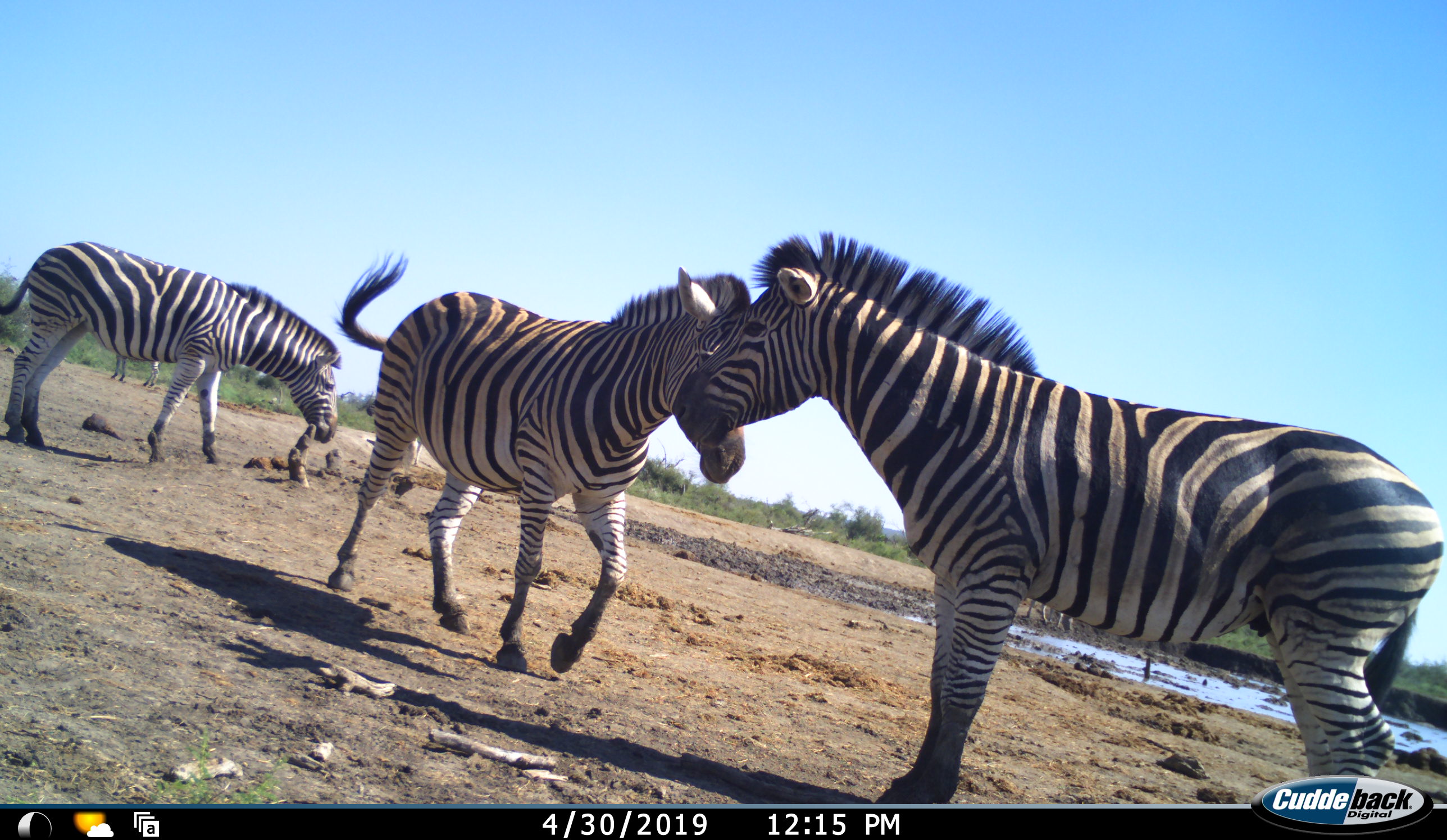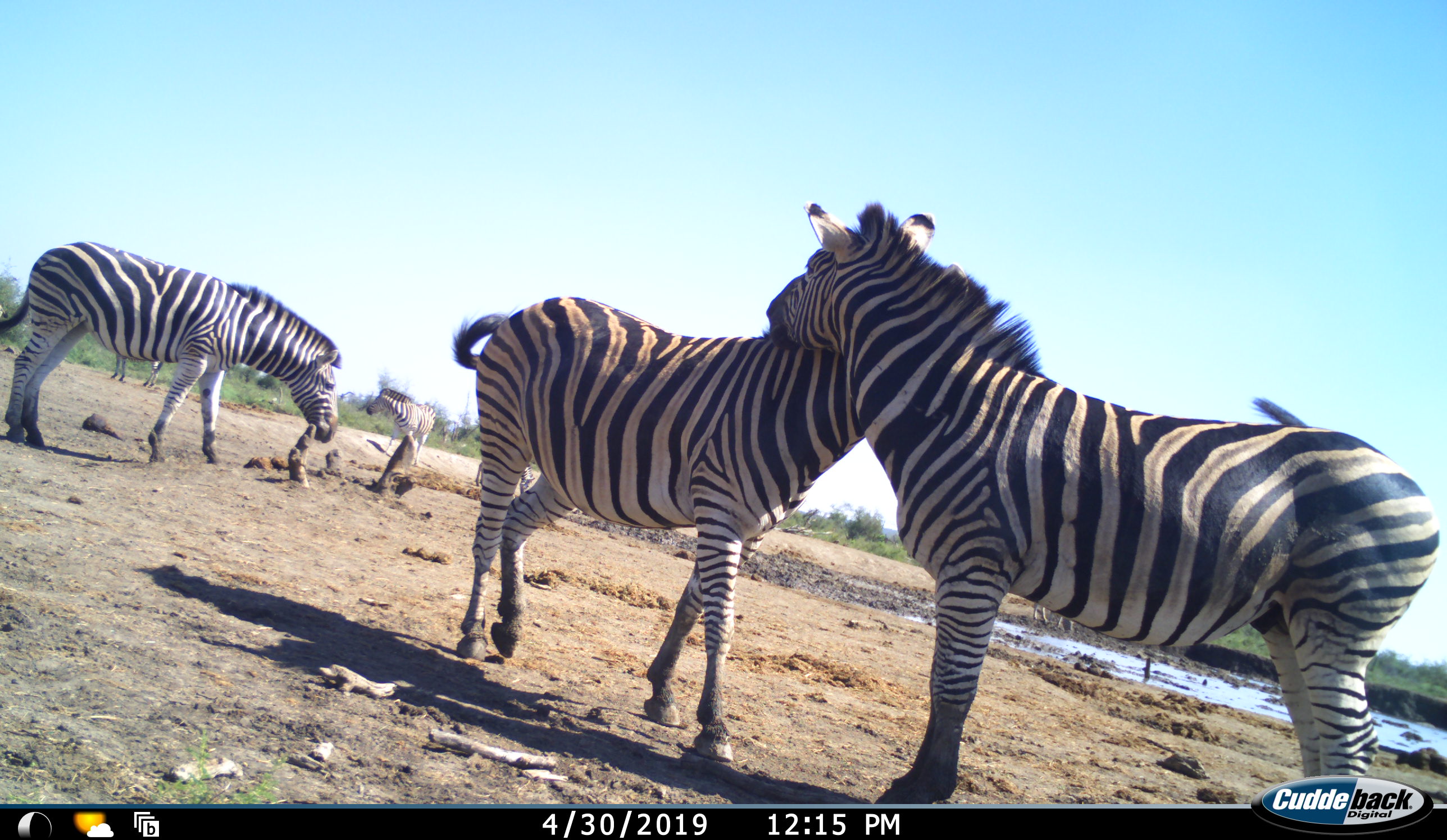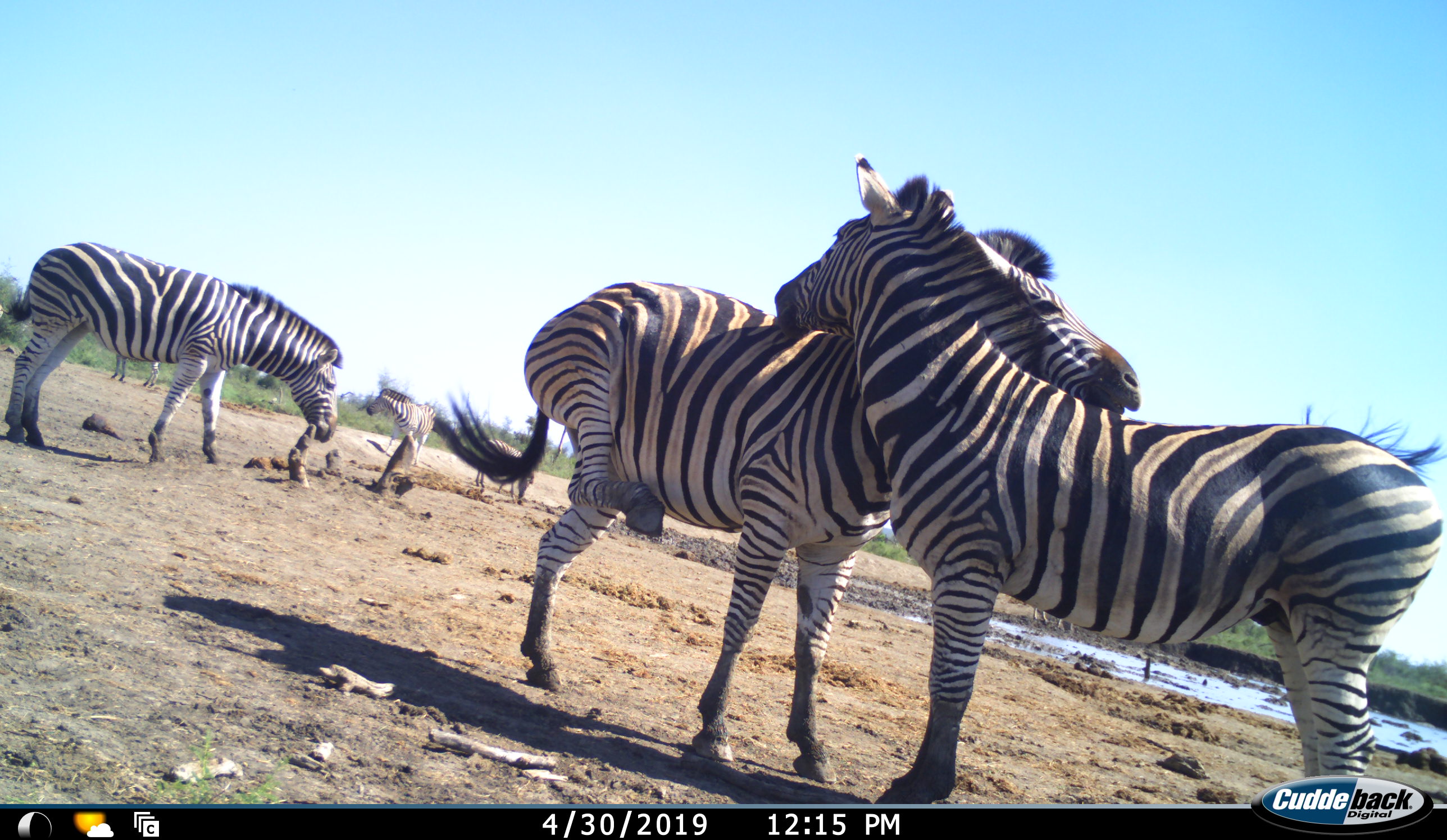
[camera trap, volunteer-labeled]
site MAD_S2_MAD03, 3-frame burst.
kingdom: Animalia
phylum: Chordata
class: Mammalia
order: Perissodactyla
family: Equidae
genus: Equus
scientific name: Equus quagga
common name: plains zebra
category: zebraplains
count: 4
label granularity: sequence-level